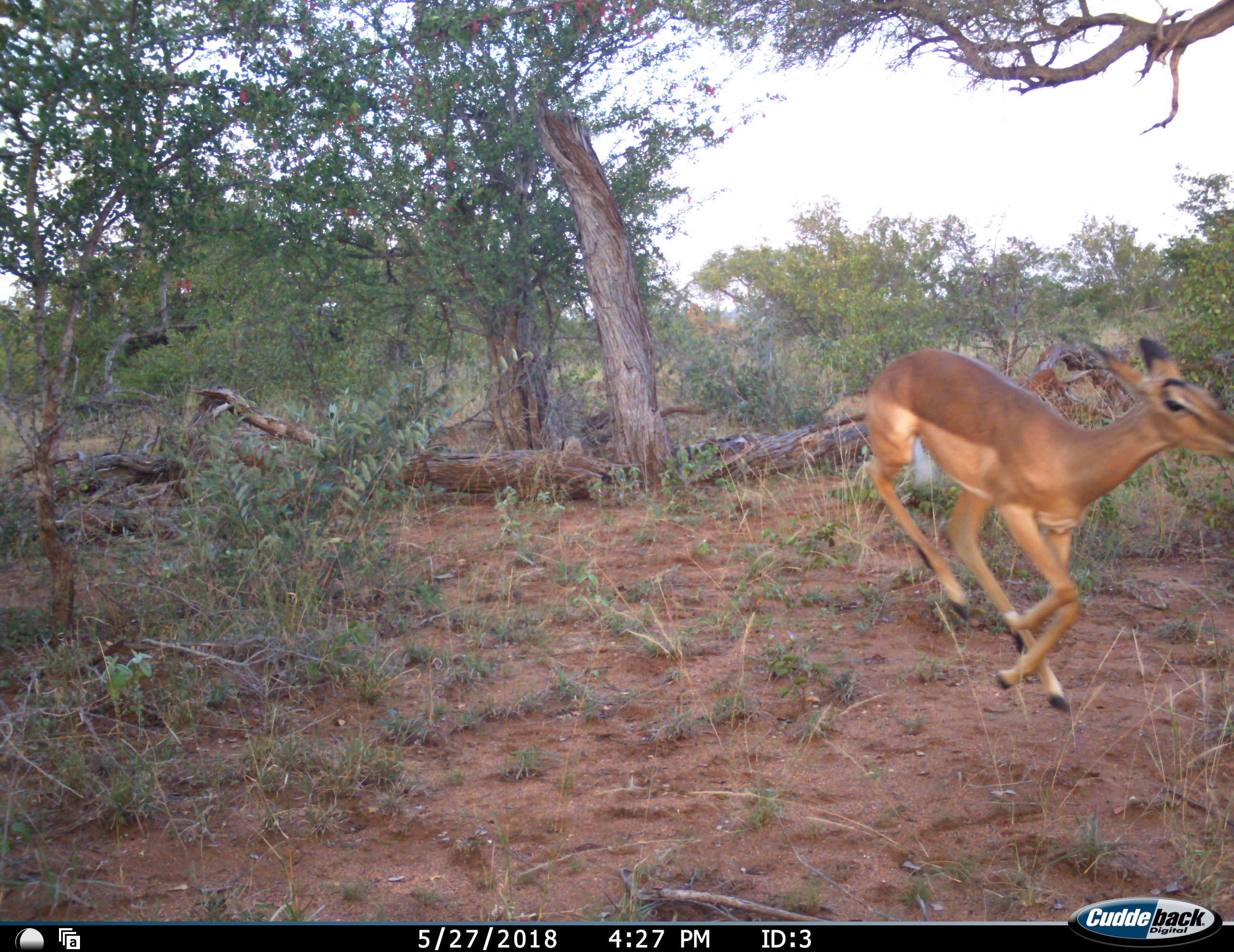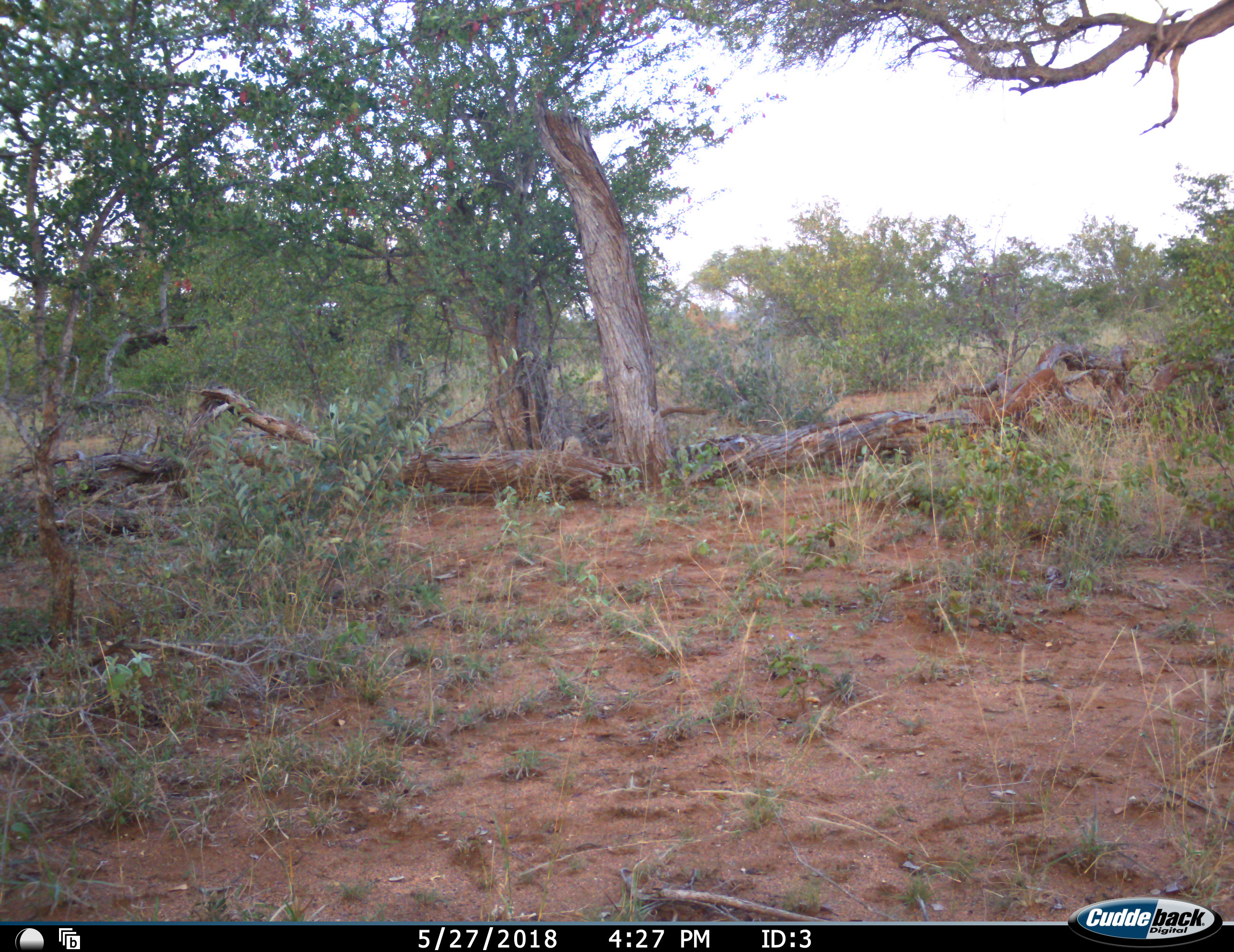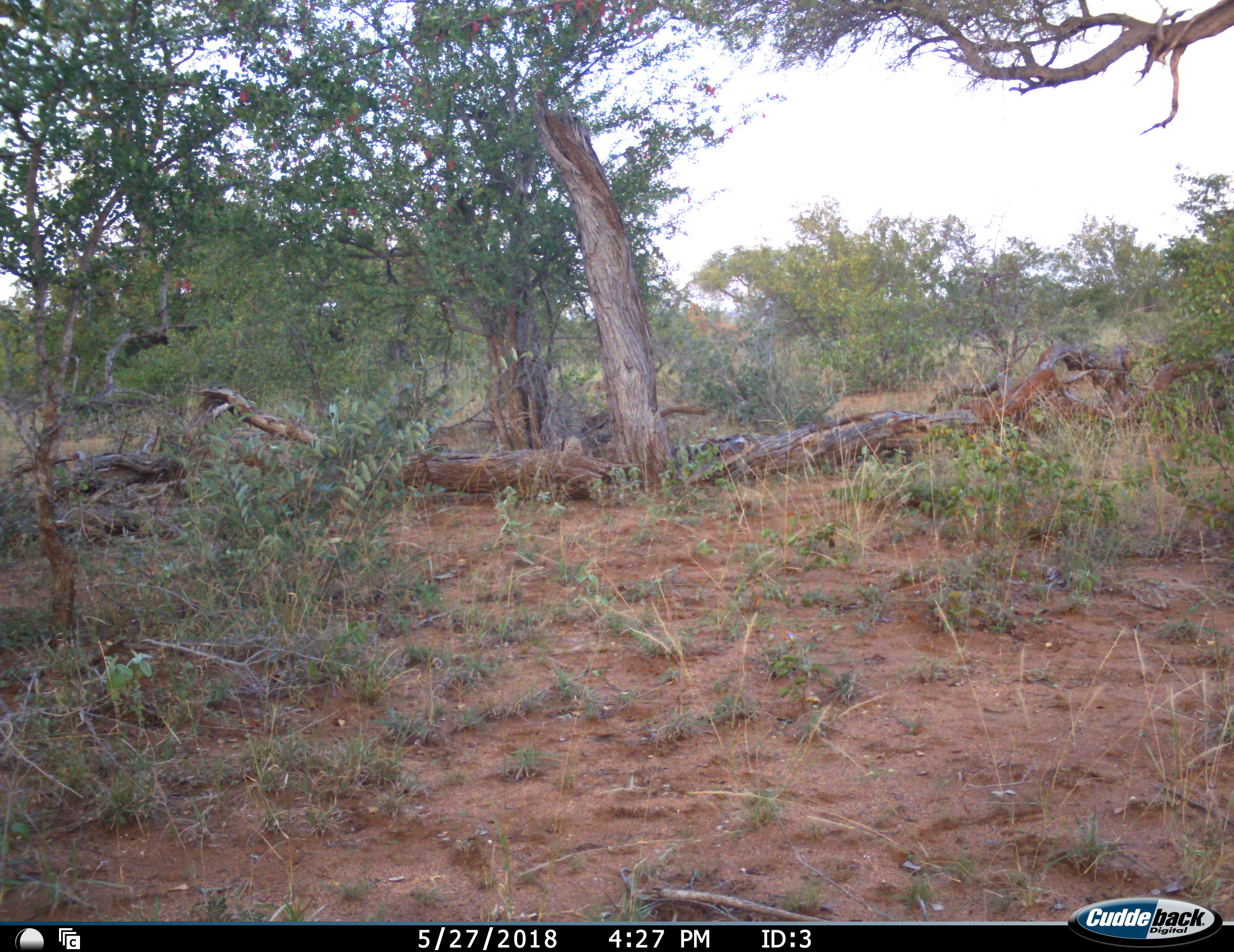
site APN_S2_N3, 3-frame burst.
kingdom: Animalia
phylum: Chordata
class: Mammalia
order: Artiodactyla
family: Bovidae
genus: Aepyceros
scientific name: Aepyceros melampus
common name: impala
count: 1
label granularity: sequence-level